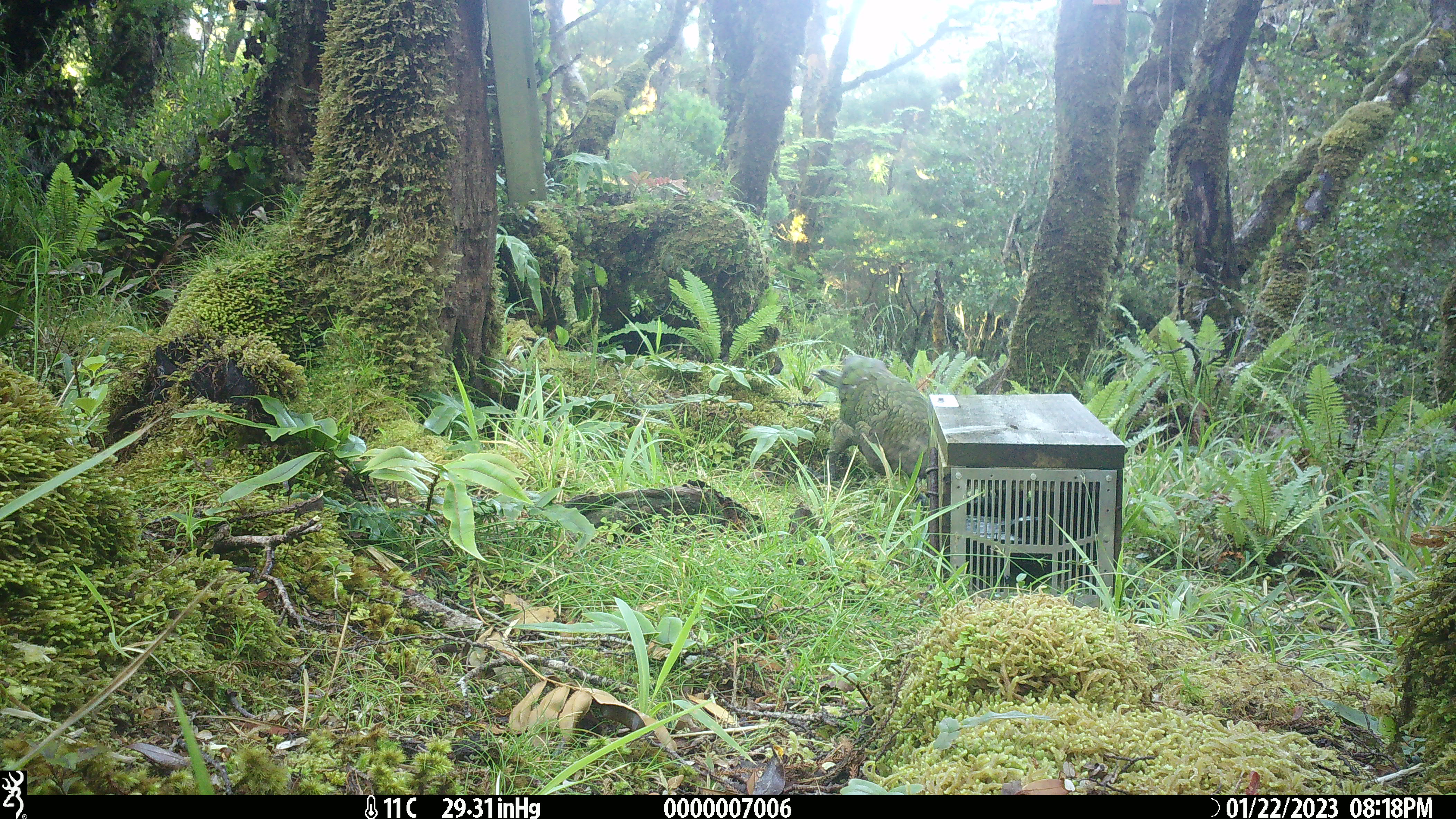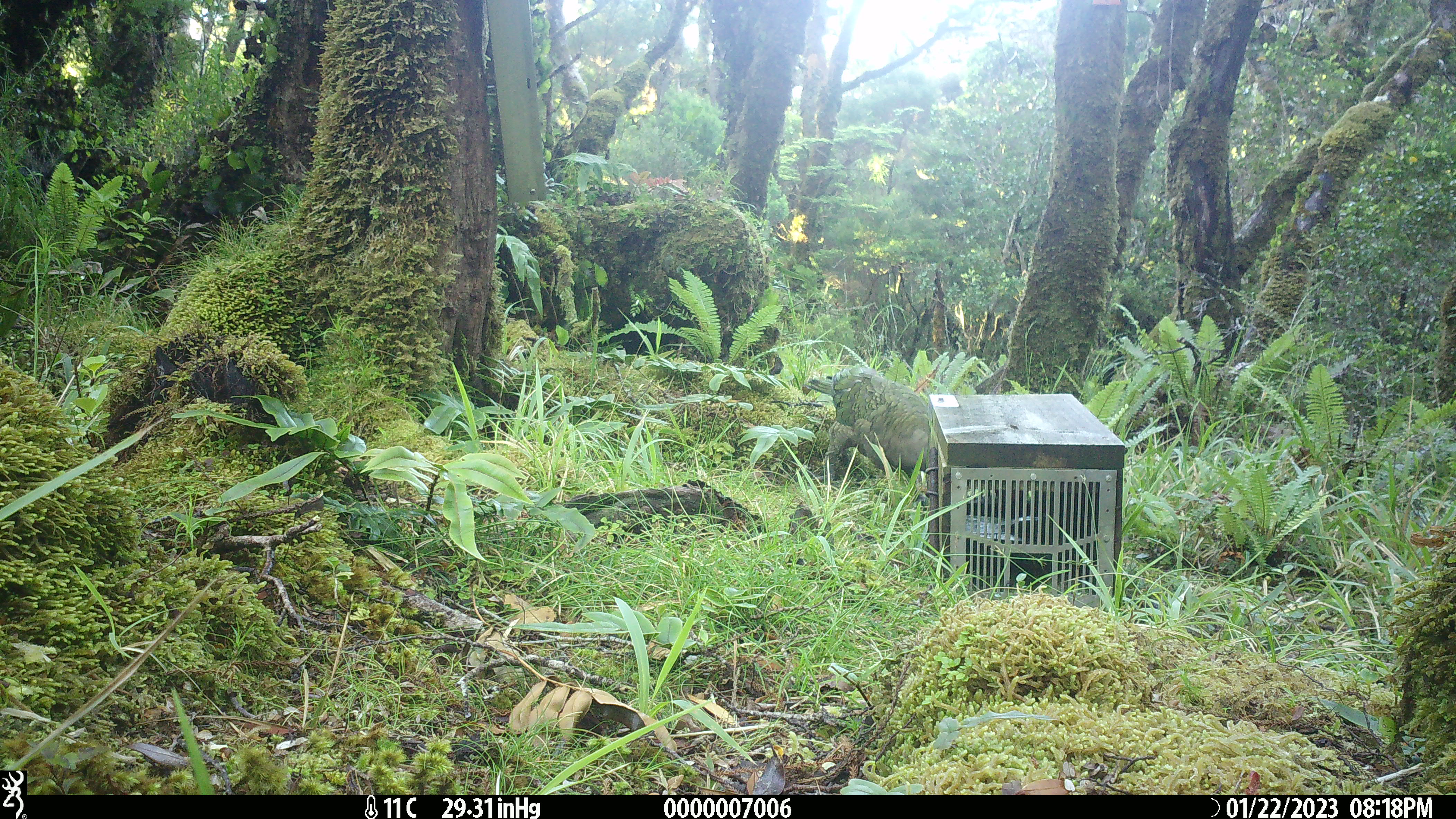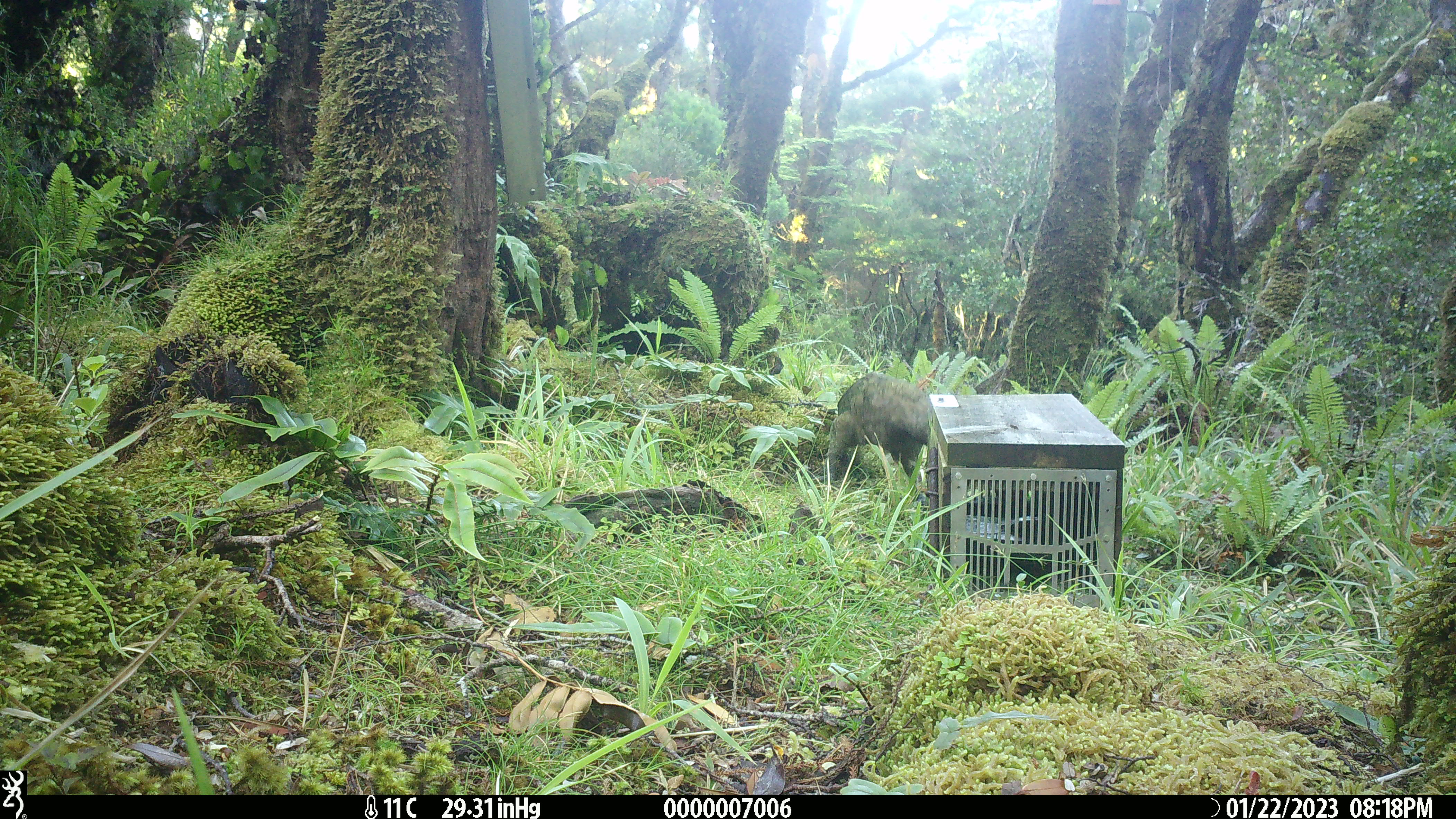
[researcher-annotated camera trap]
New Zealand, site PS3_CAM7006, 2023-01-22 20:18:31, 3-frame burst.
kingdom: Animalia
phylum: Chordata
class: Aves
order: Psittaciformes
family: Strigopidae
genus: Nestor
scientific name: Nestor notabilis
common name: kea